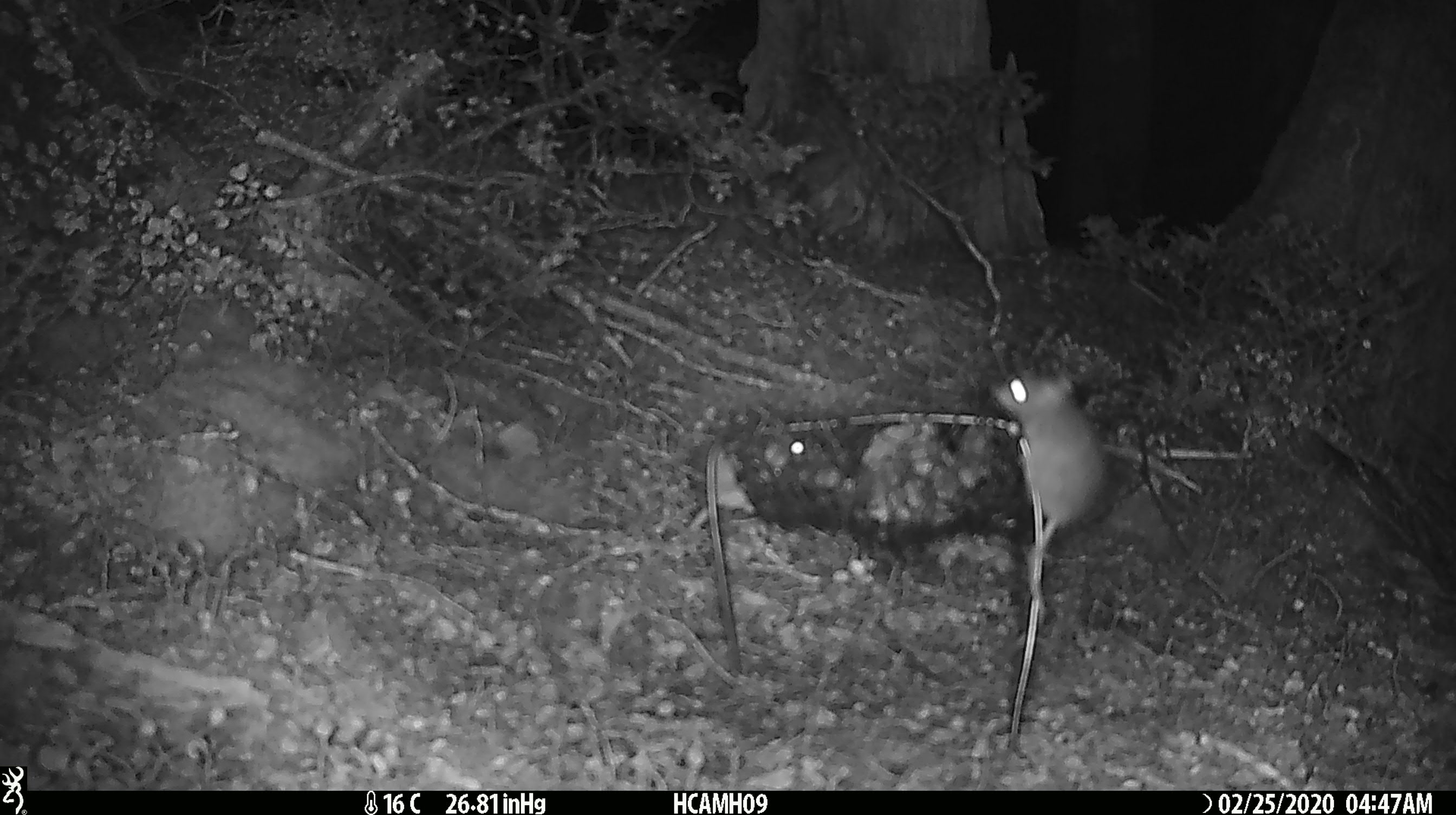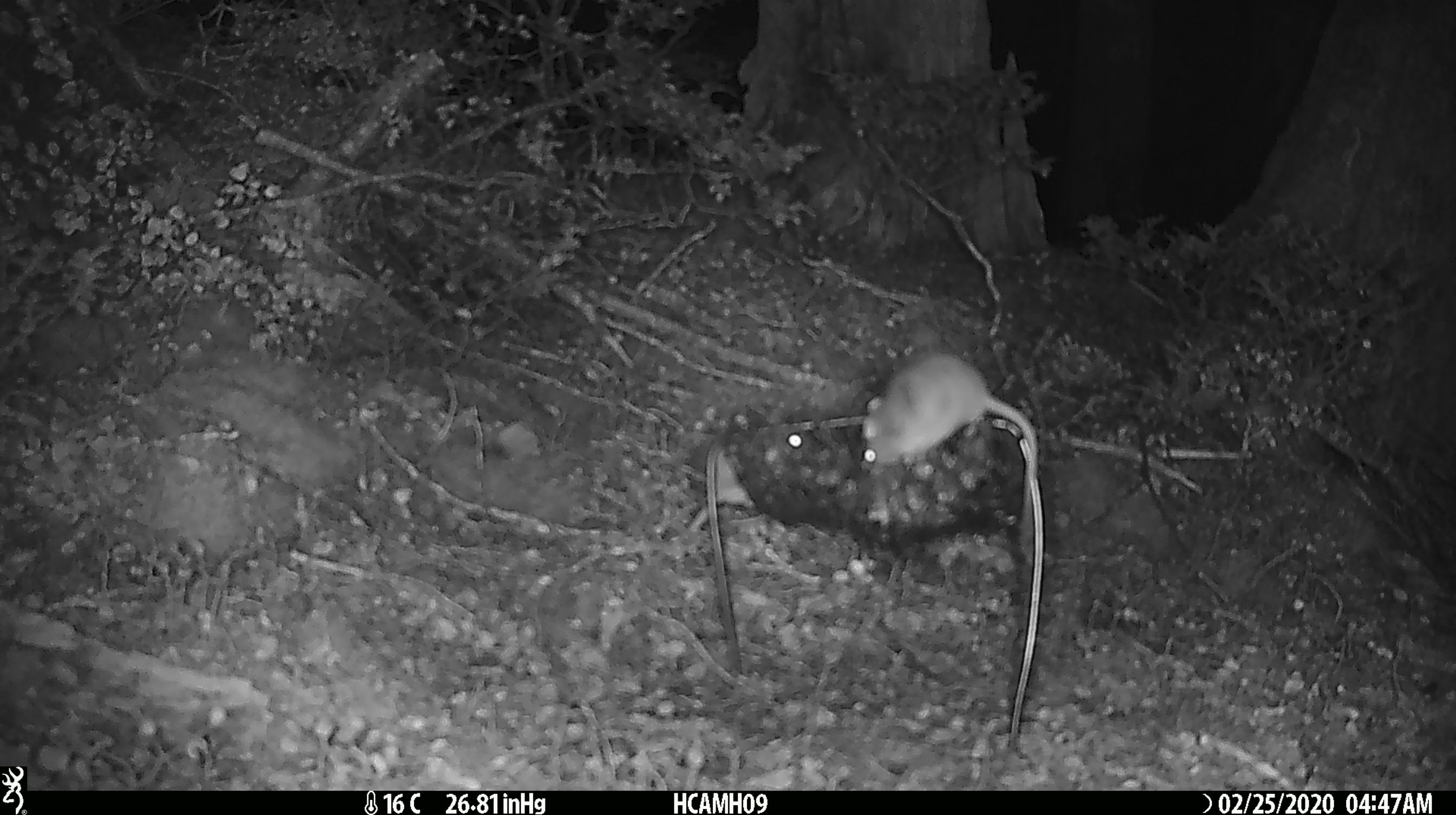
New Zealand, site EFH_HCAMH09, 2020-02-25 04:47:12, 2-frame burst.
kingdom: Animalia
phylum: Chordata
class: Mammalia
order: Rodentia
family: Muridae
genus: Mus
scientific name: Mus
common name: mouse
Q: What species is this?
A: Mouse (Mus).